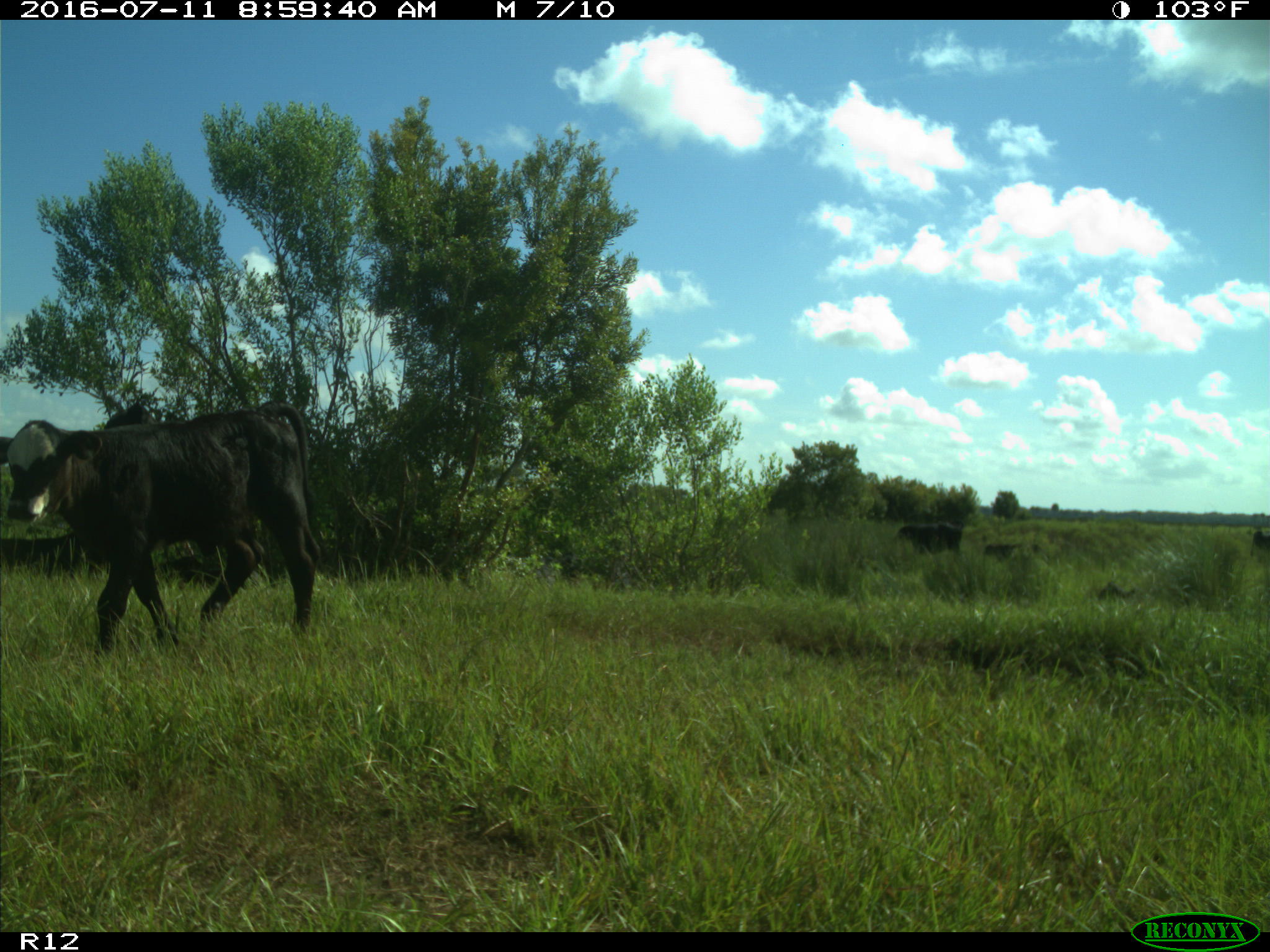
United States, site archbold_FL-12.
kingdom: Animalia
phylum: Chordata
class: Mammalia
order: Artiodactyla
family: Bovidae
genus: Bos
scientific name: Bos taurus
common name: domestic cow